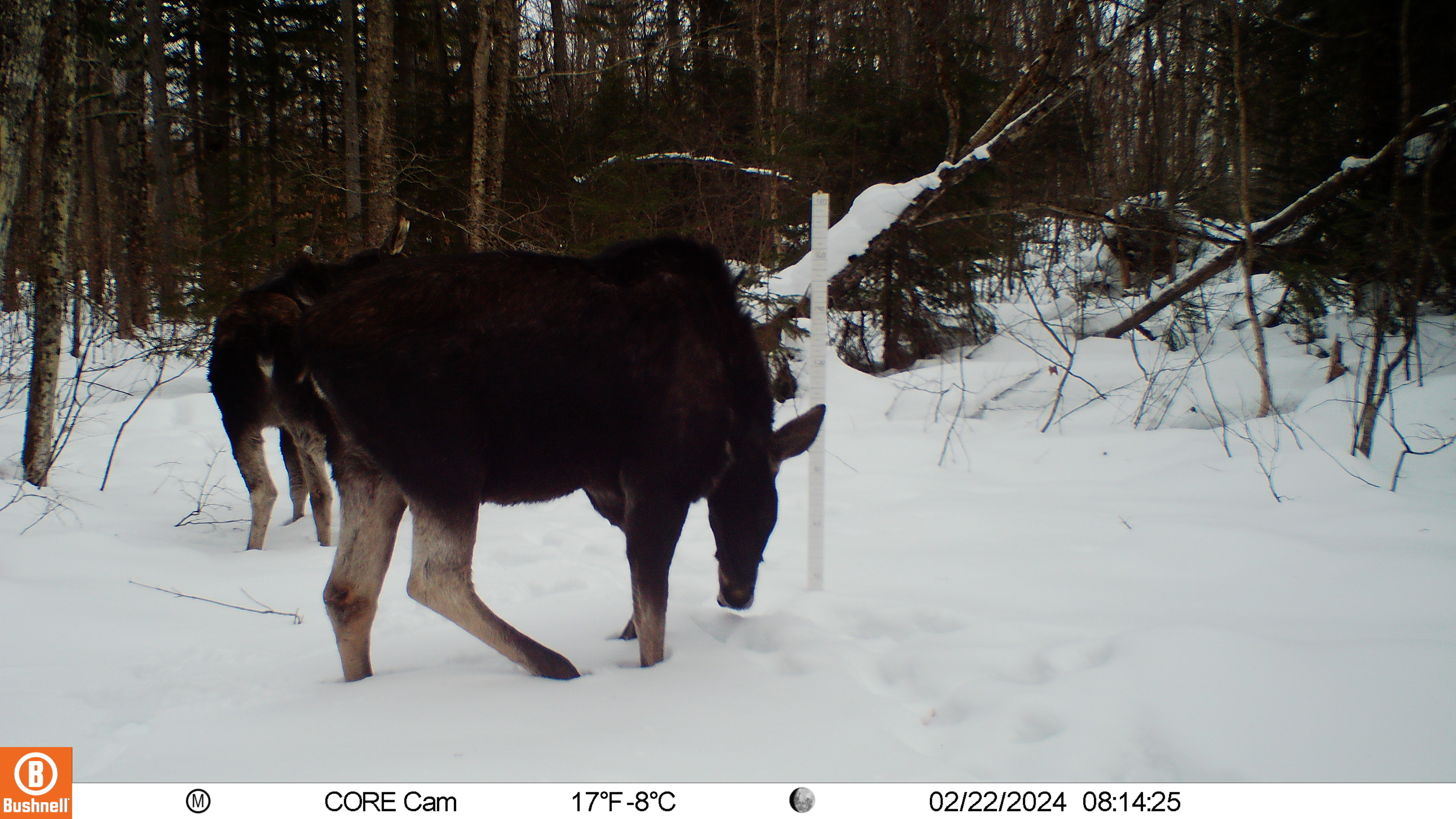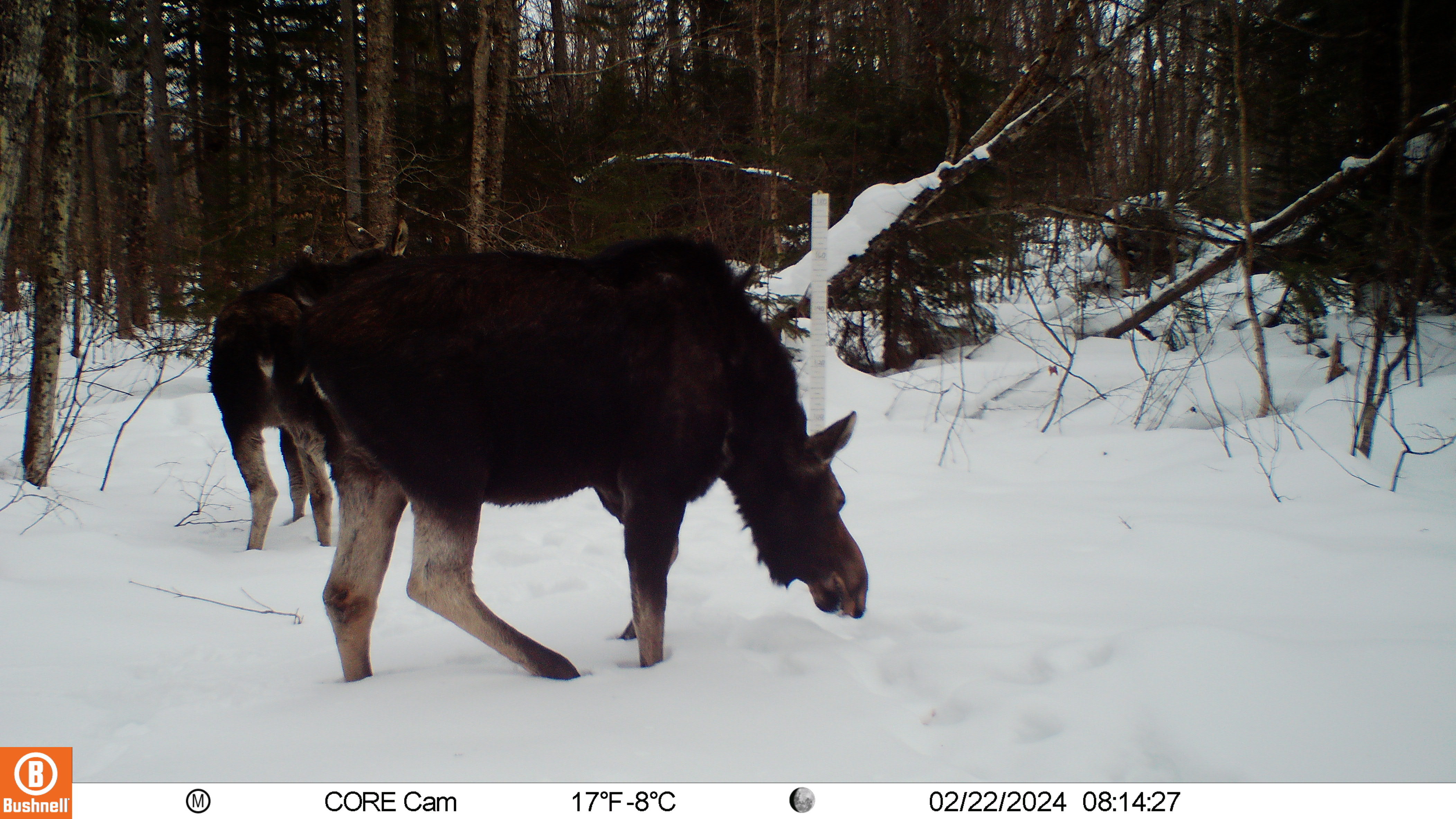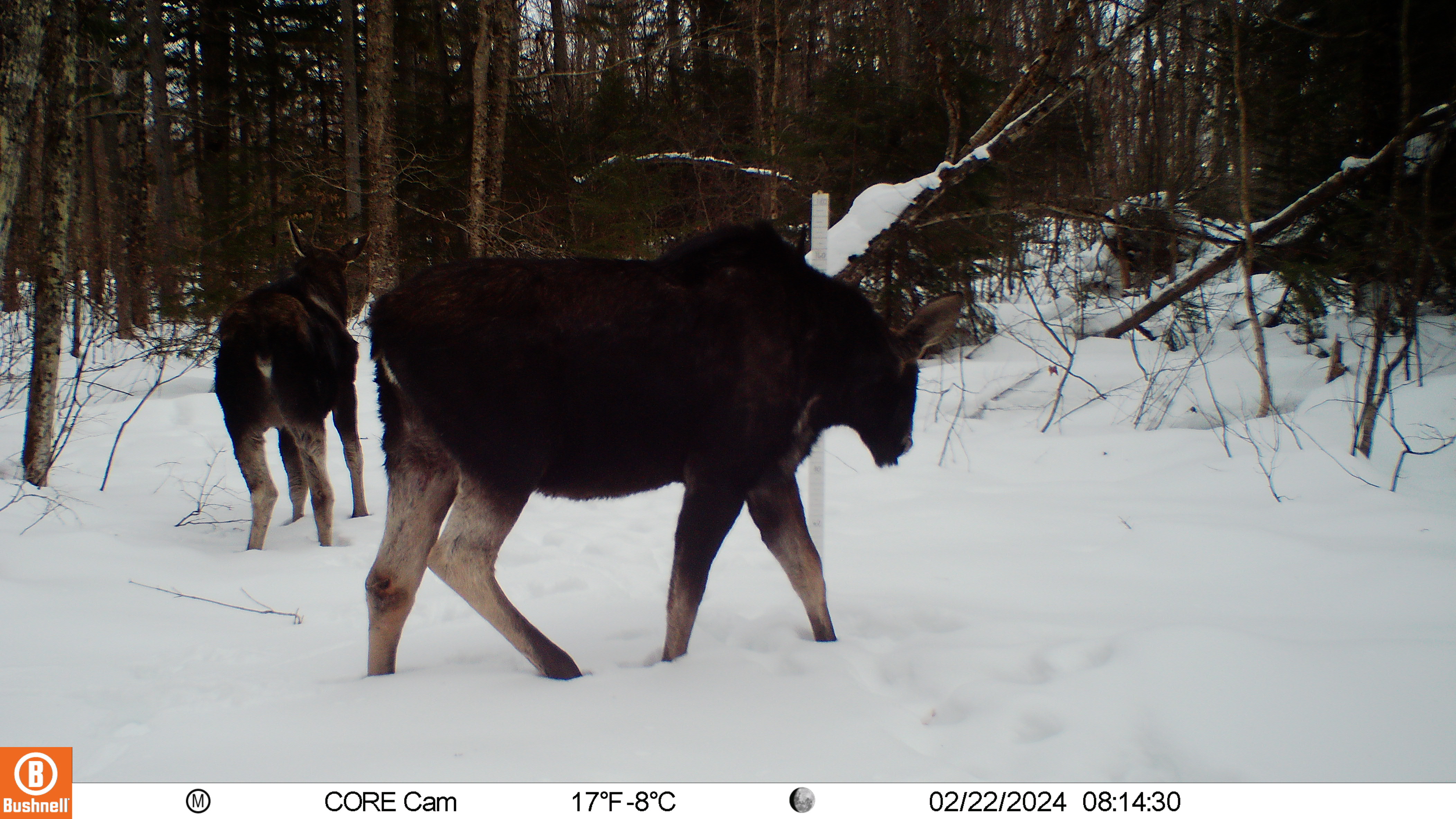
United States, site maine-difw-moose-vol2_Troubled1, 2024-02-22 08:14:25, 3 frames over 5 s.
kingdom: Animalia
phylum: Chordata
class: Mammalia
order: Artiodactyla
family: Cervidae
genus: Alces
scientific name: Alces alces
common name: moose